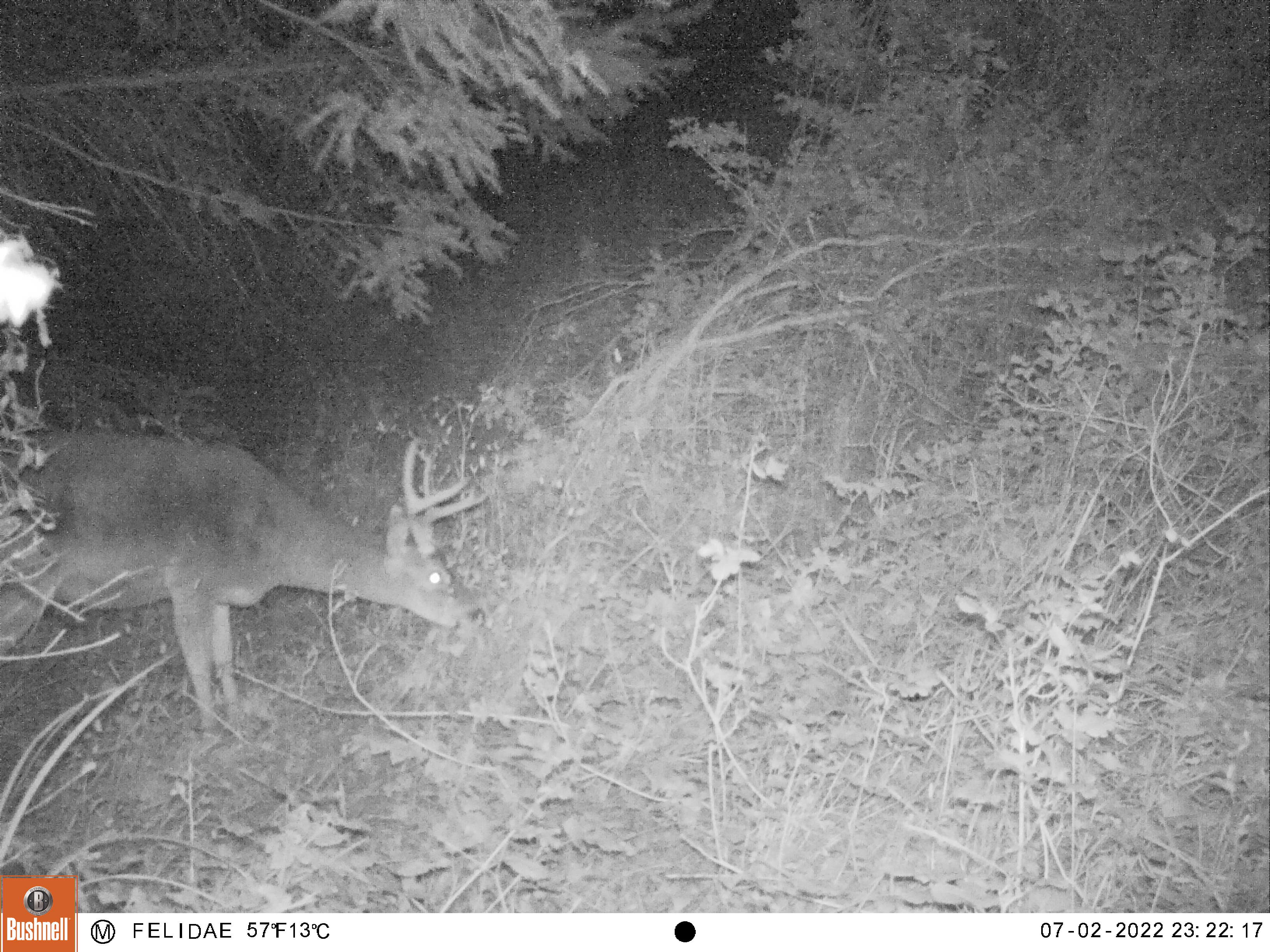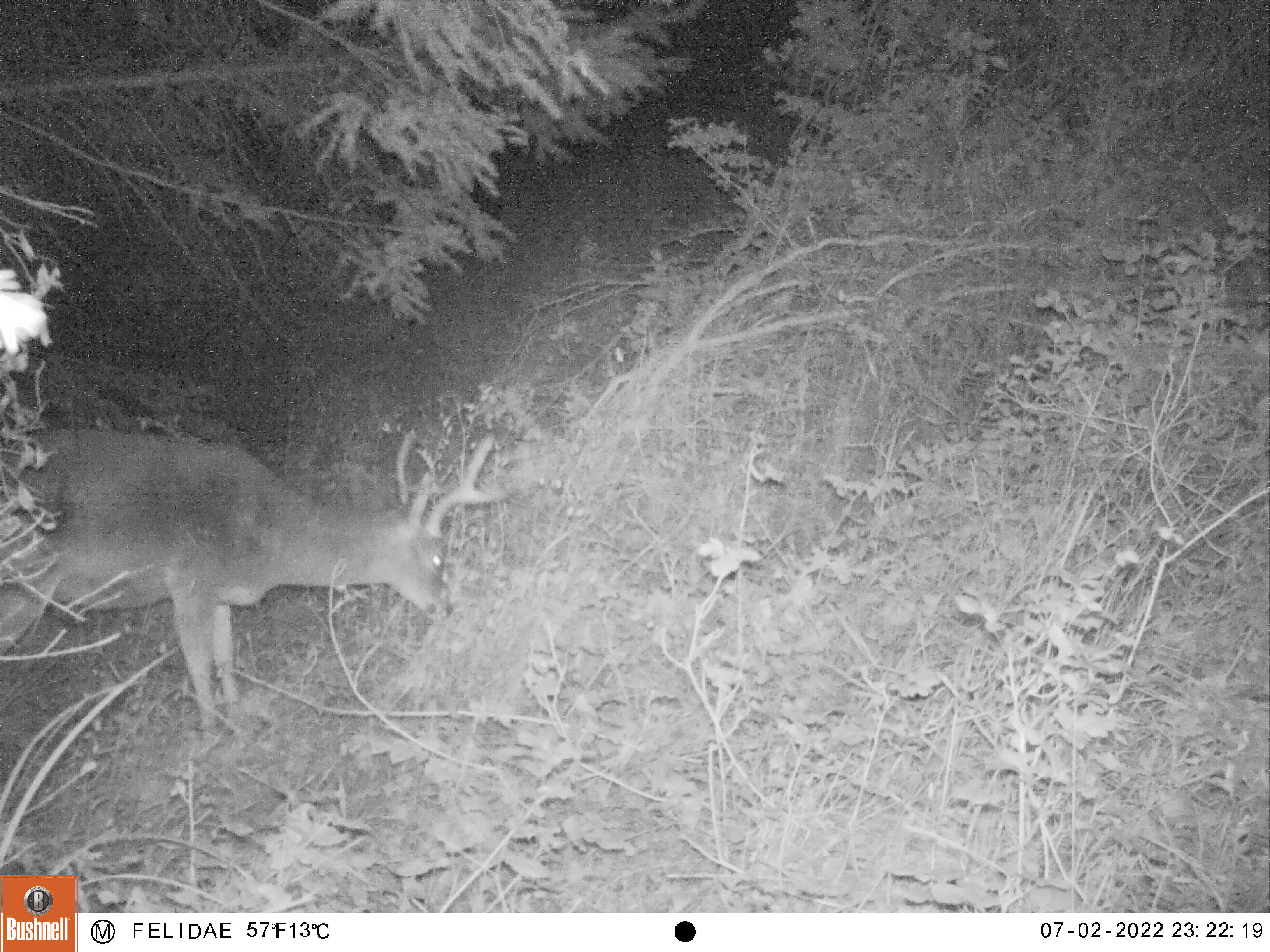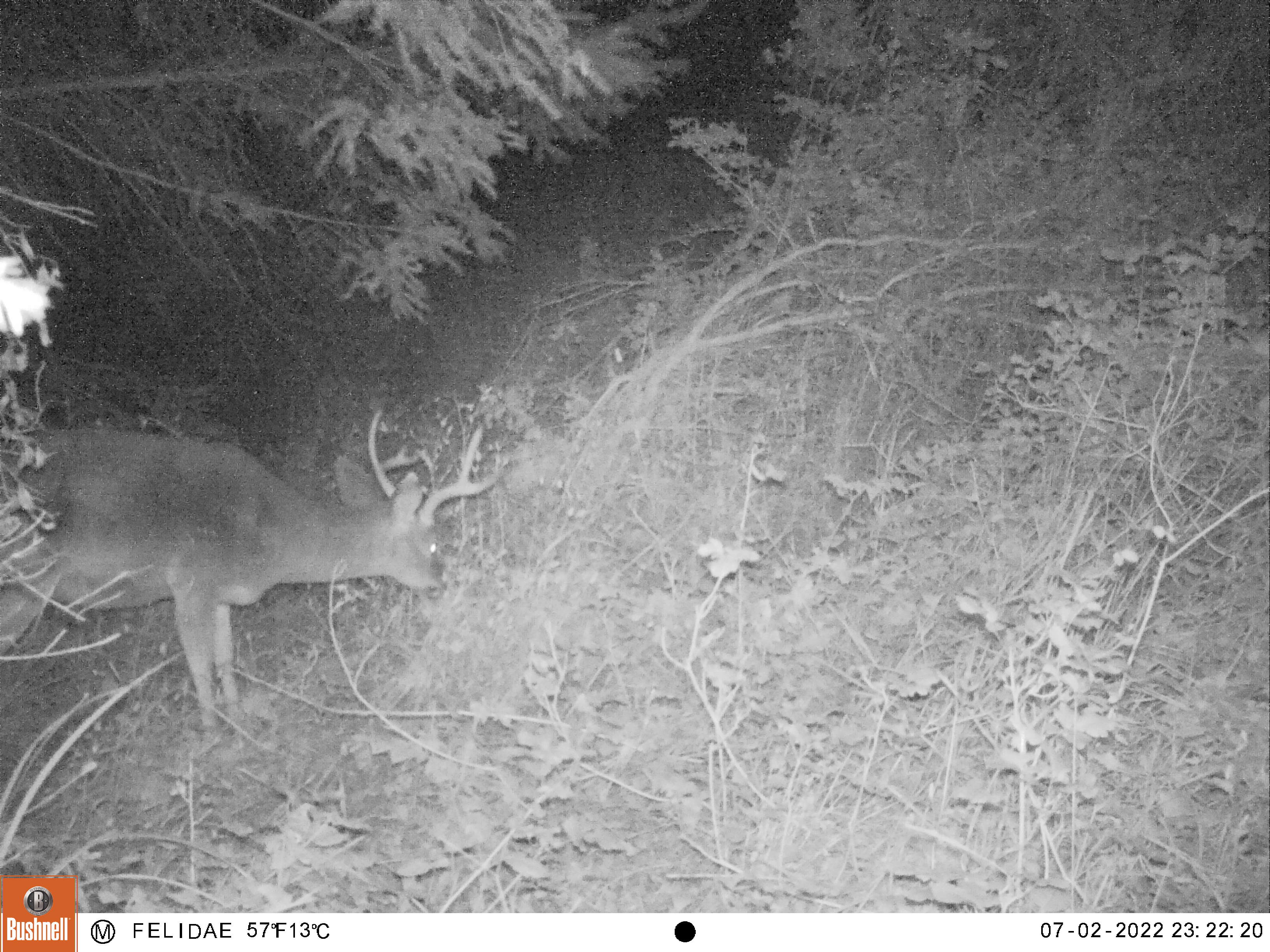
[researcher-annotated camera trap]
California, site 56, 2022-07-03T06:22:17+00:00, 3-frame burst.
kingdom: Animalia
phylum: Chordata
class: Mammalia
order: Artiodactyla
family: Cervidae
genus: Odocoileus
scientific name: Odocoileus hemionus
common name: mule deer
Mule deer (Odocoileus hemionus).